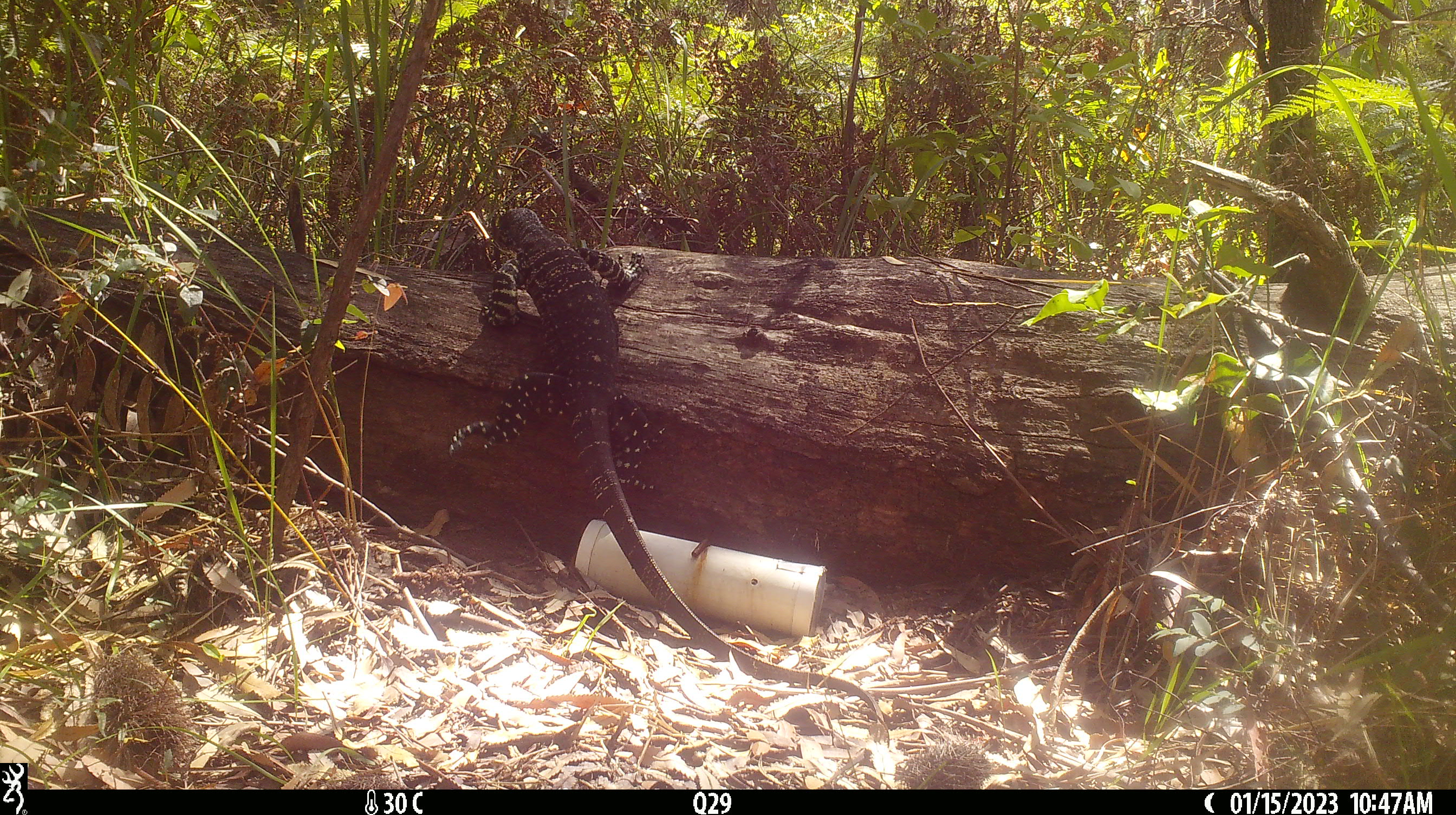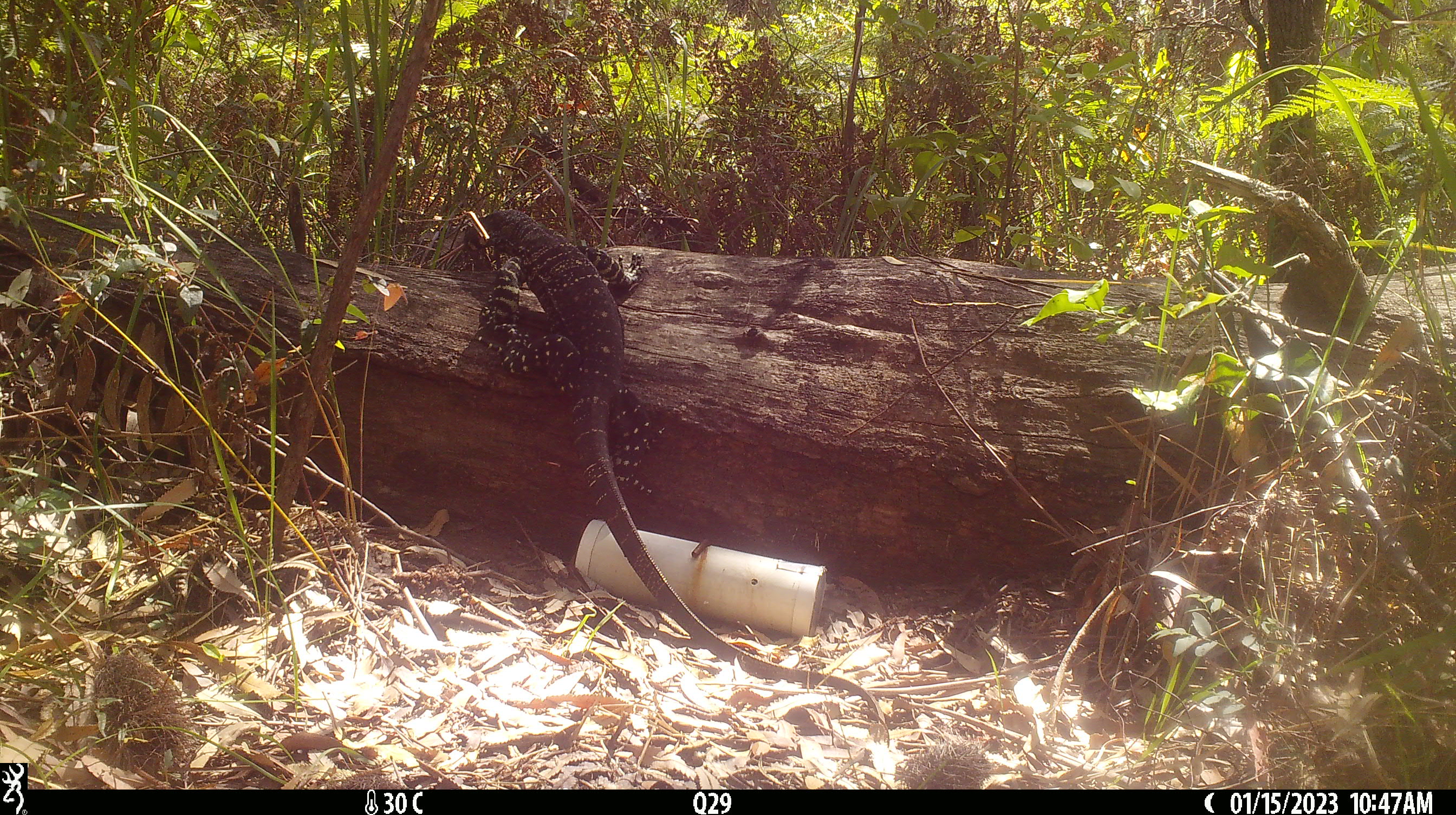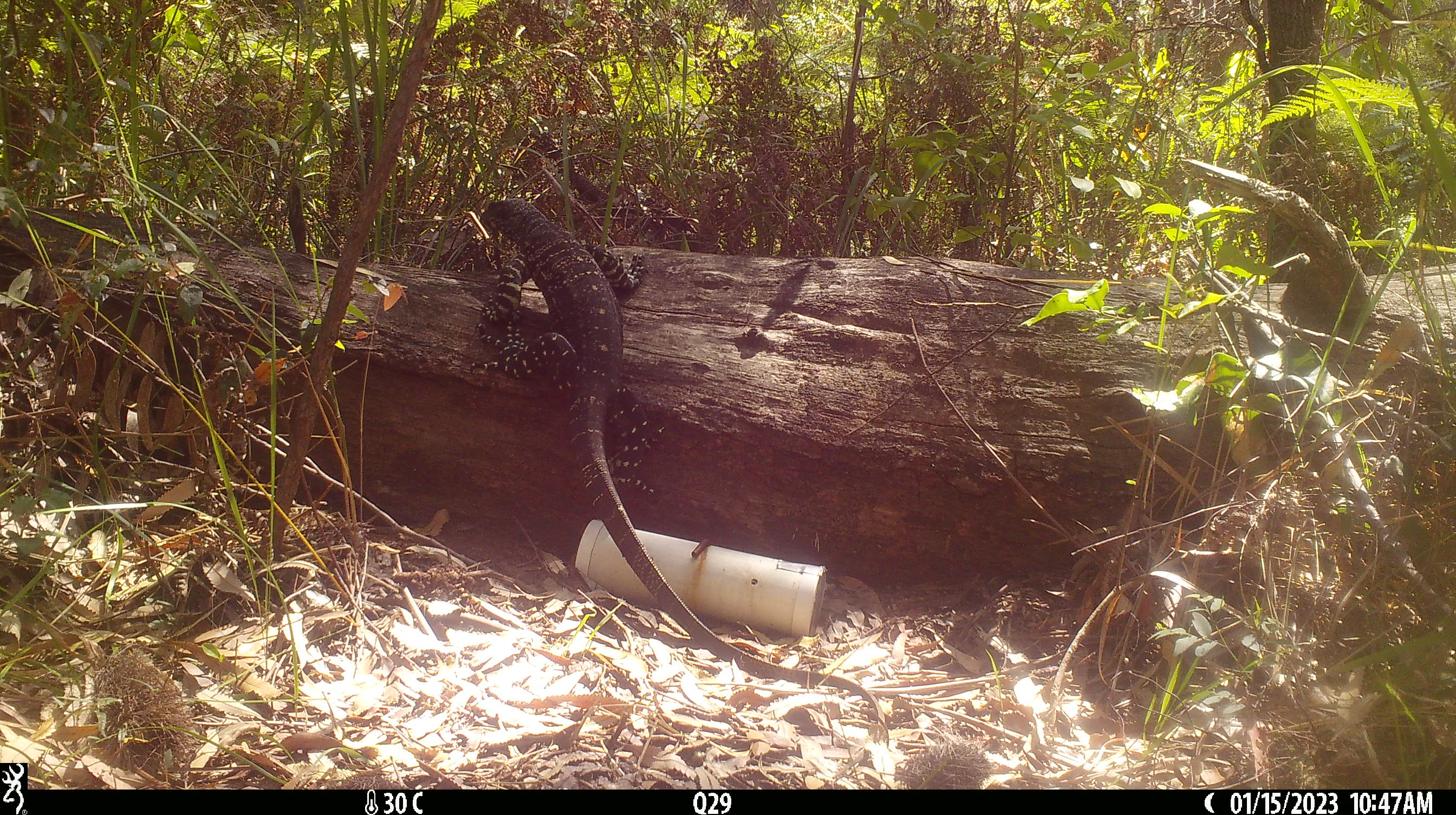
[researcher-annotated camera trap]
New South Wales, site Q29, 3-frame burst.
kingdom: Animalia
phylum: Chordata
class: Reptilia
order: Squamata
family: Varanidae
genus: Varanus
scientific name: Varanus varius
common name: lace monitor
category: goanna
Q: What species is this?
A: Goanna (lace monitor) (Varanus varius).